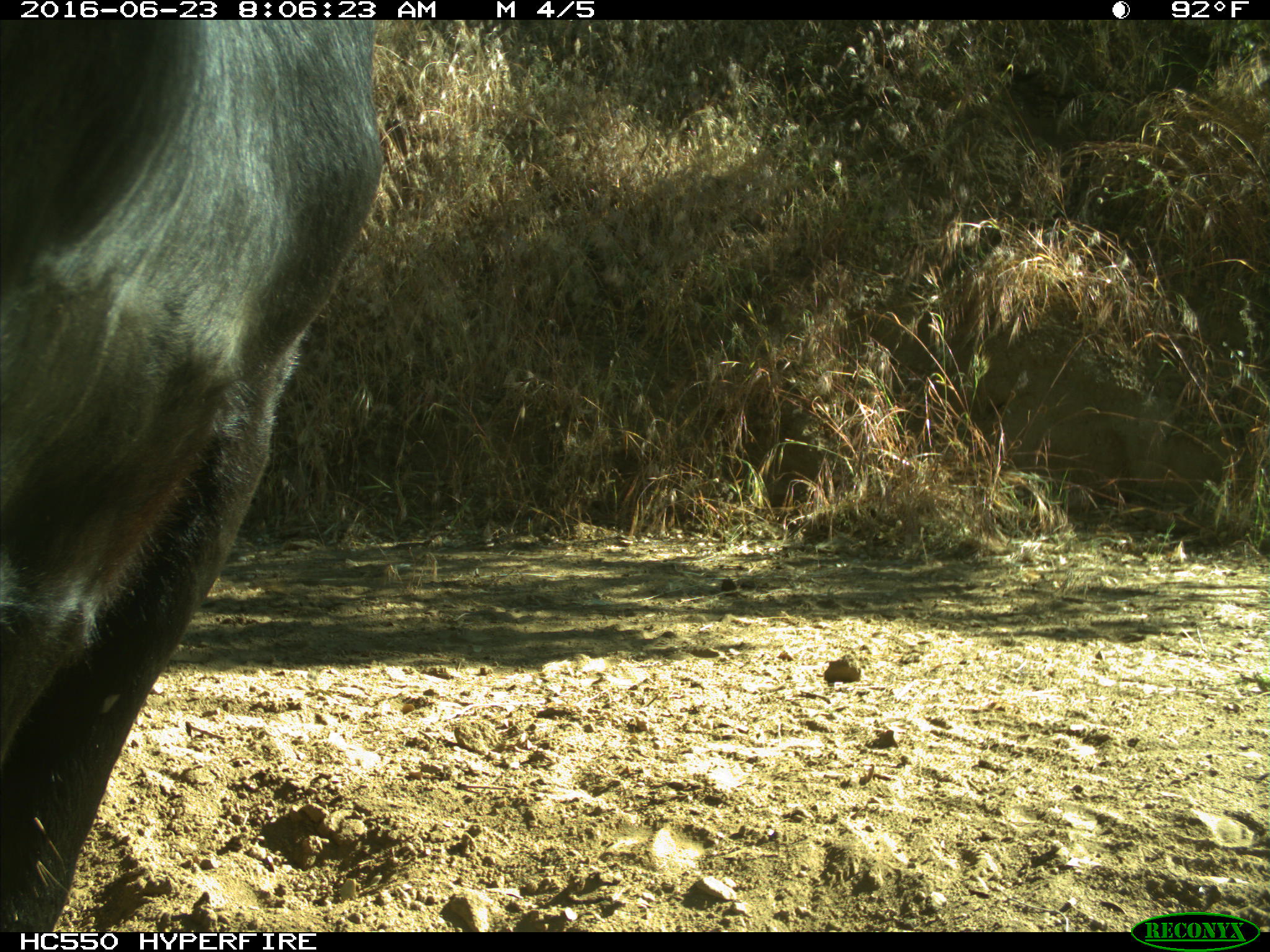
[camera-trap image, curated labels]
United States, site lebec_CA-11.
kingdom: Animalia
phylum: Chordata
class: Mammalia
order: Artiodactyla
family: Bovidae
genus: Bos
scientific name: Bos taurus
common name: domestic cow